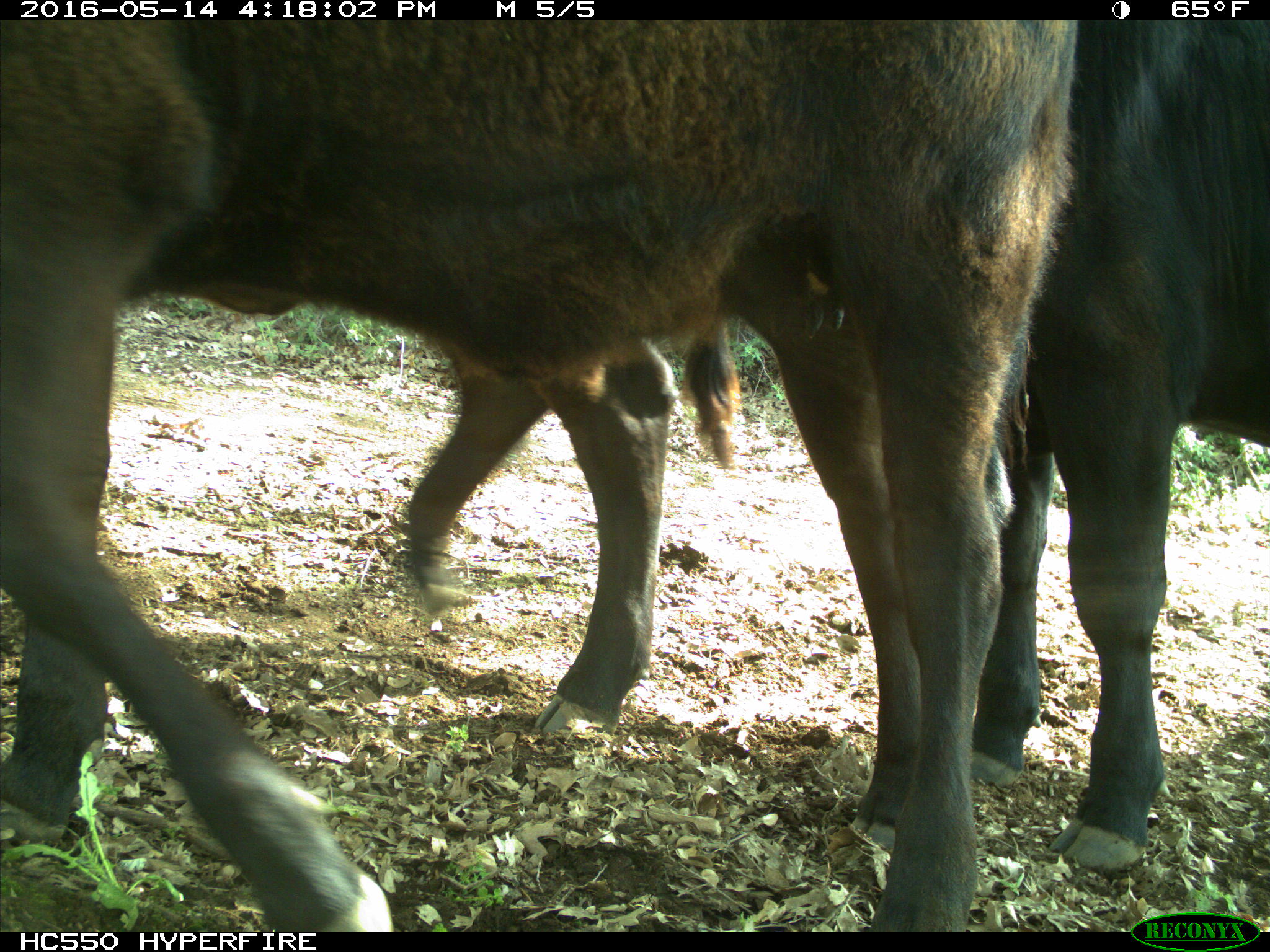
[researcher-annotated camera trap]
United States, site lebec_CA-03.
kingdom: Animalia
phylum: Chordata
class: Mammalia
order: Artiodactyla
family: Bovidae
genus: Bos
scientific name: Bos taurus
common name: domestic cow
Bos taurus (domestic cow).